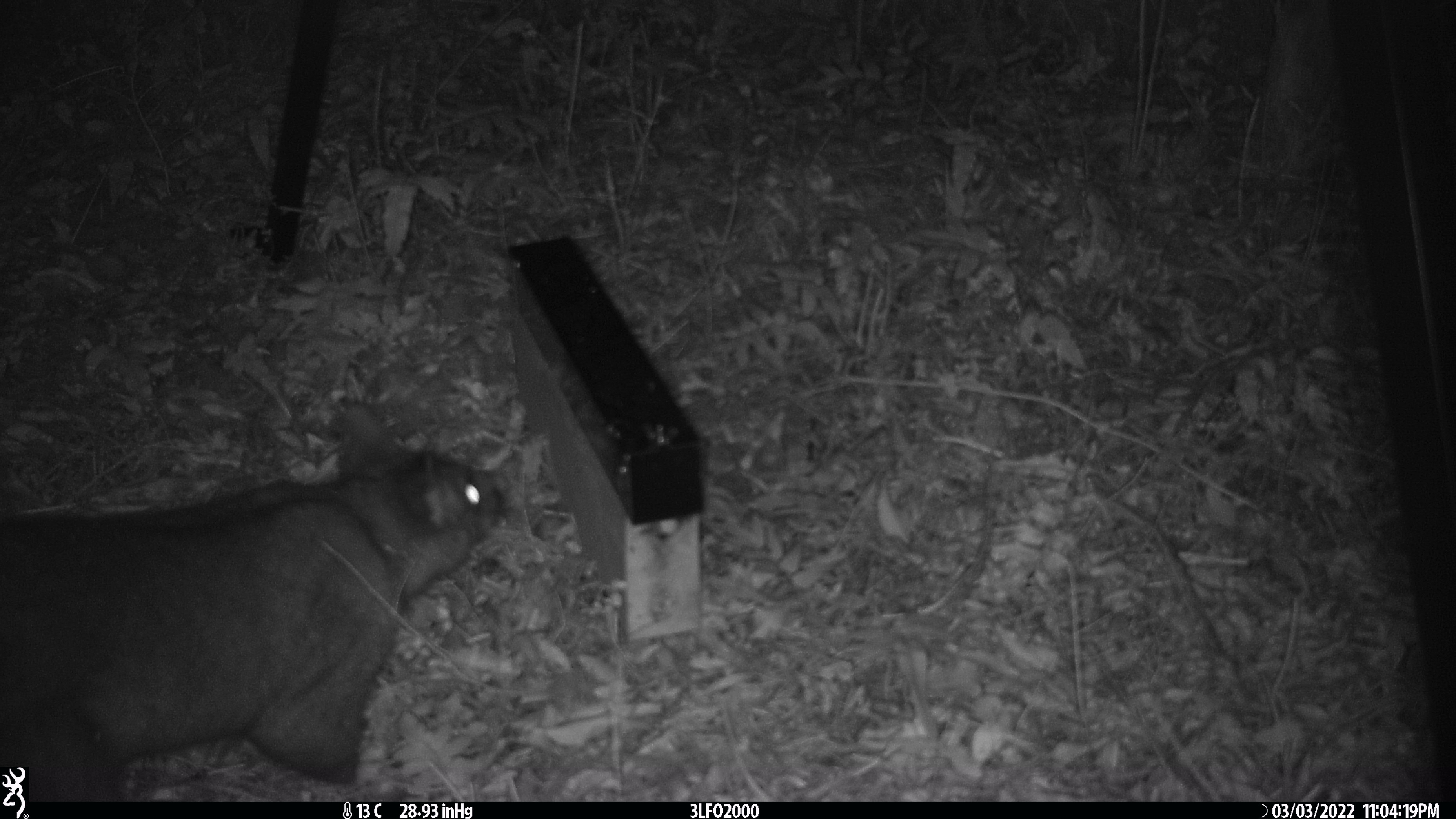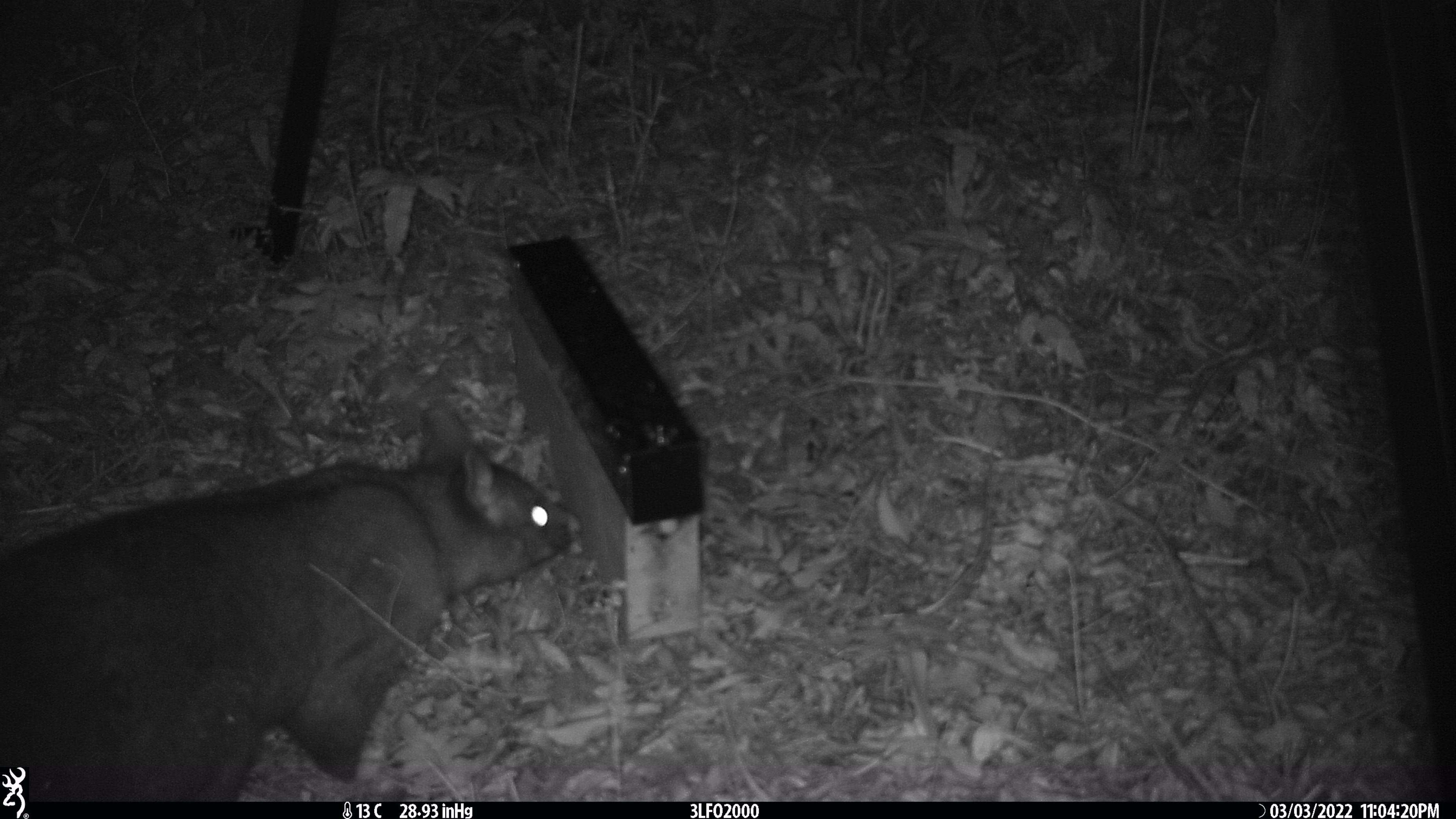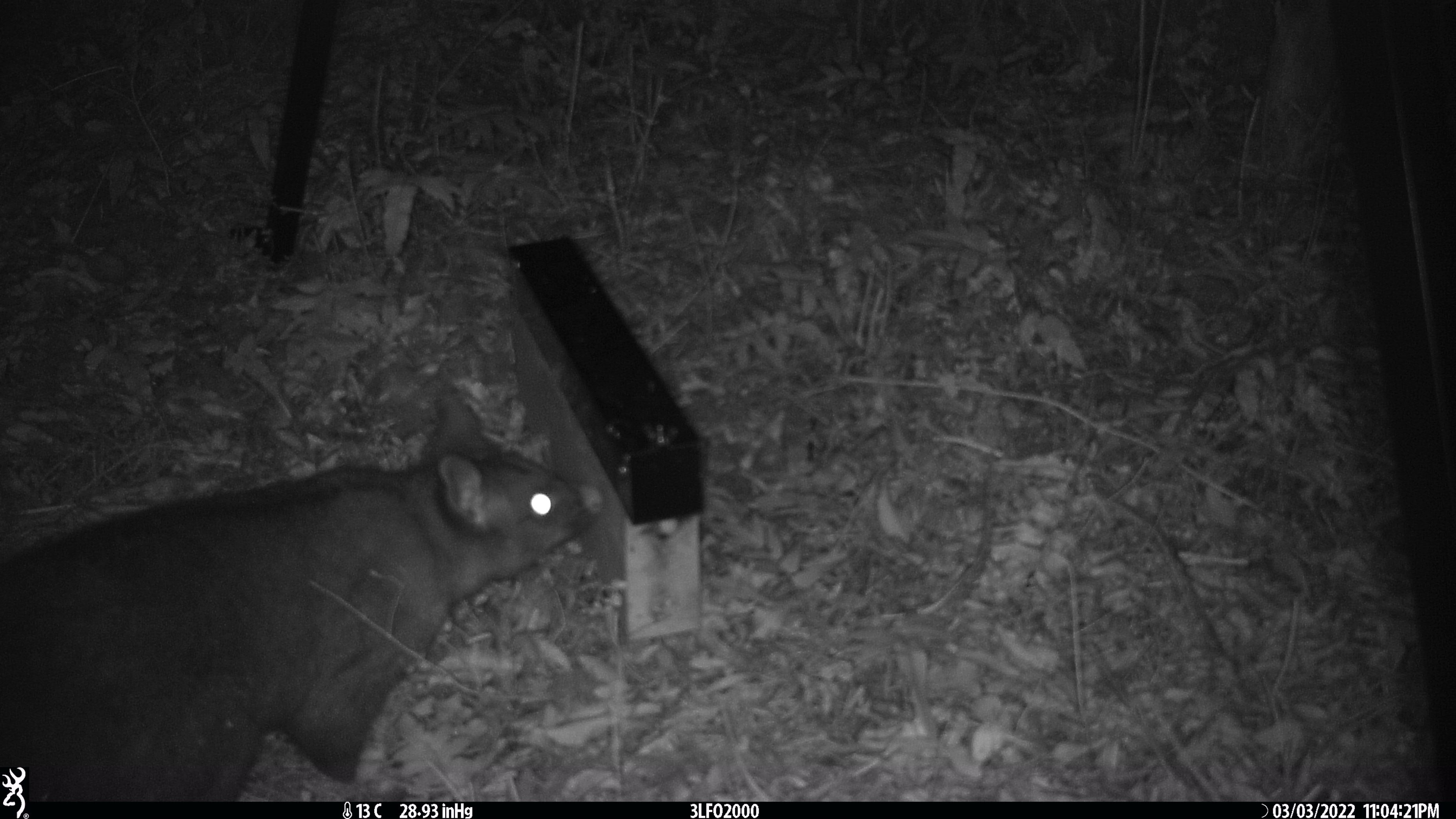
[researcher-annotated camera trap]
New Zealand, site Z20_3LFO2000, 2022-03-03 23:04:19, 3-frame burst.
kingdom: Animalia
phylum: Chordata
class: Mammalia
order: Diprotodontia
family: Phalangeridae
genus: Trichosurus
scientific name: Trichosurus vulpecula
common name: common brushtail possum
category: possum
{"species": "possum (common brushtail possum) (Trichosurus vulpecula)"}